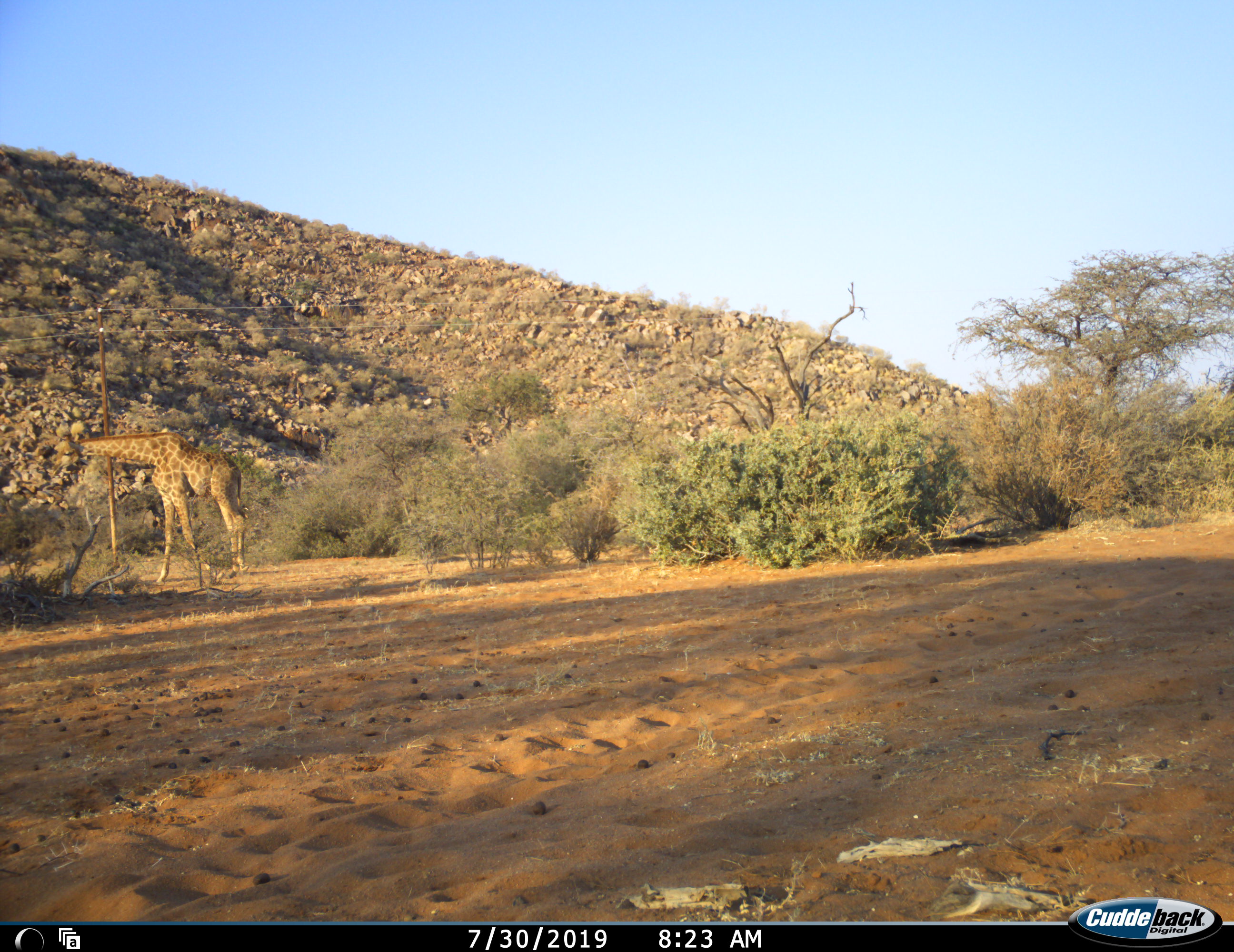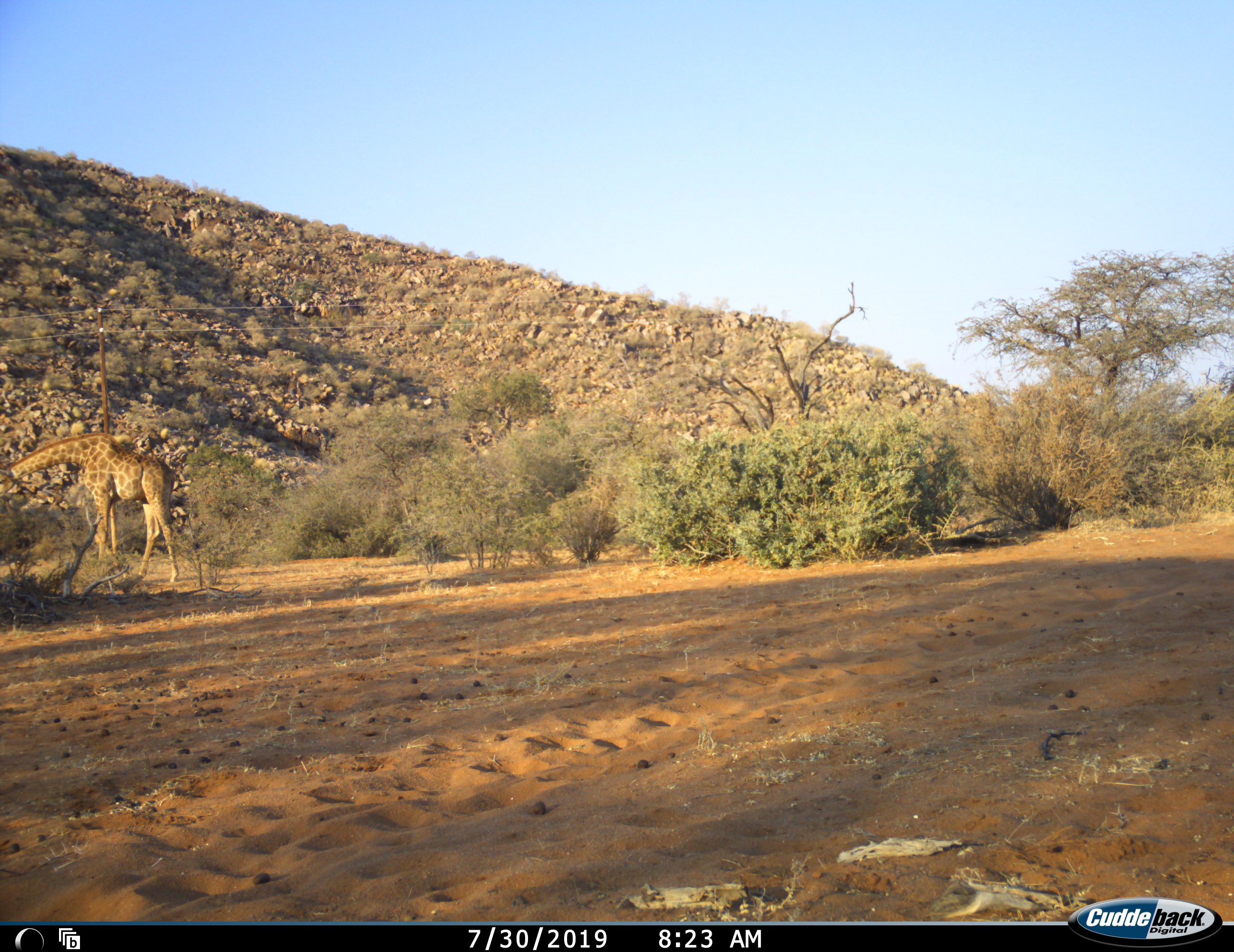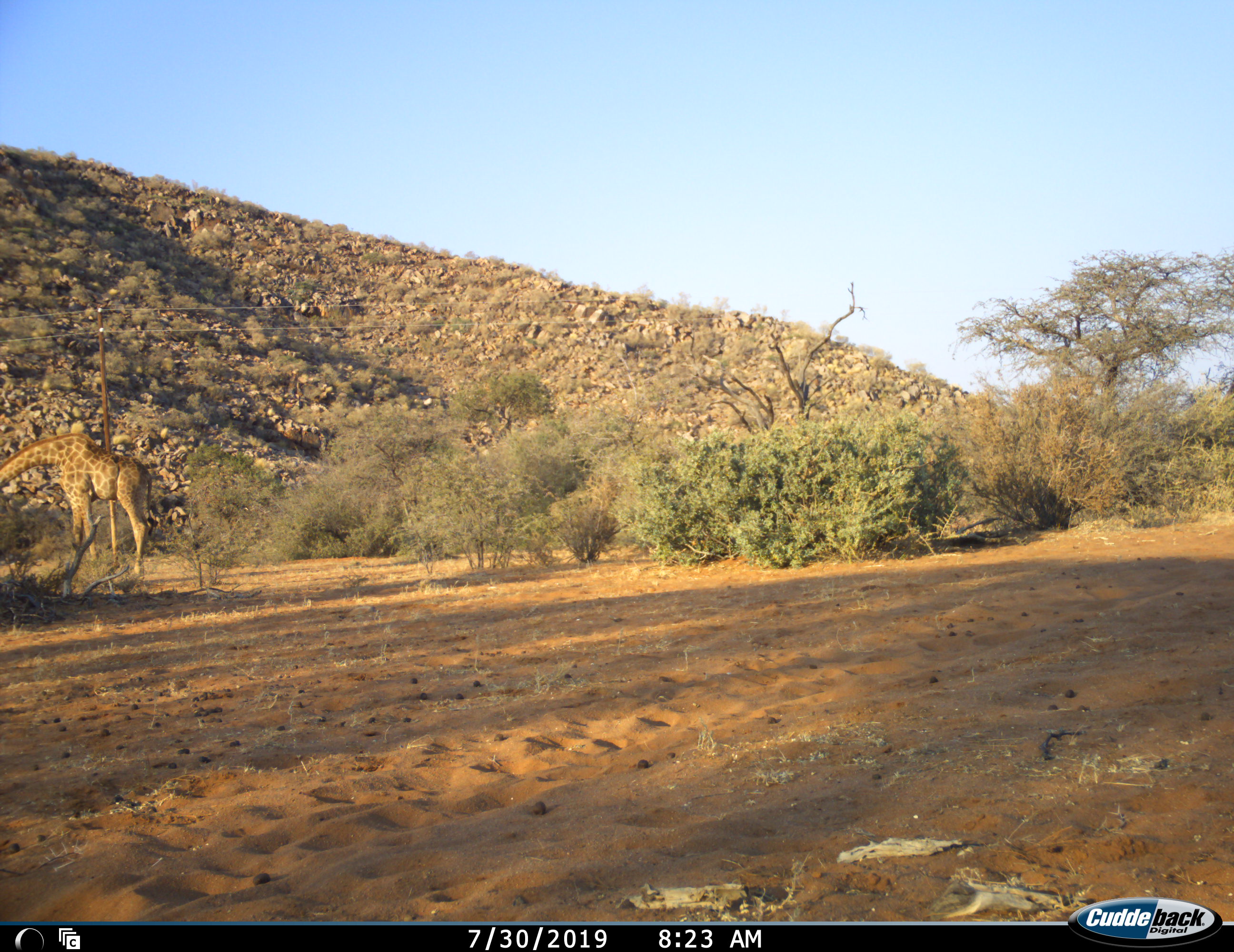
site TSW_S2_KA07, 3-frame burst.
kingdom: Animalia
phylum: Chordata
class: Mammalia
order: Artiodactyla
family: Giraffidae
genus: Giraffa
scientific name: Giraffa camelopardalis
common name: giraffe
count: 1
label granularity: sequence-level